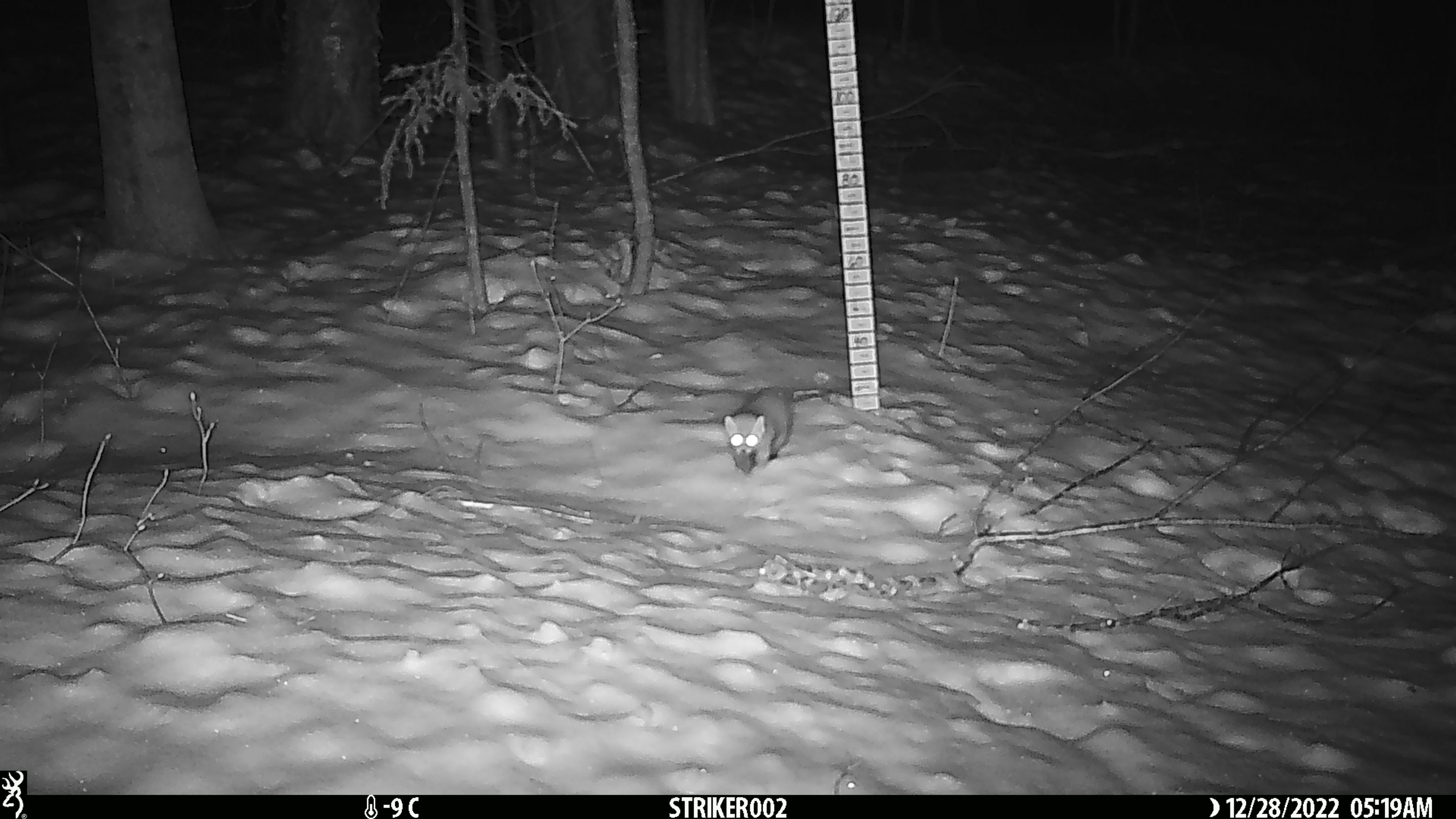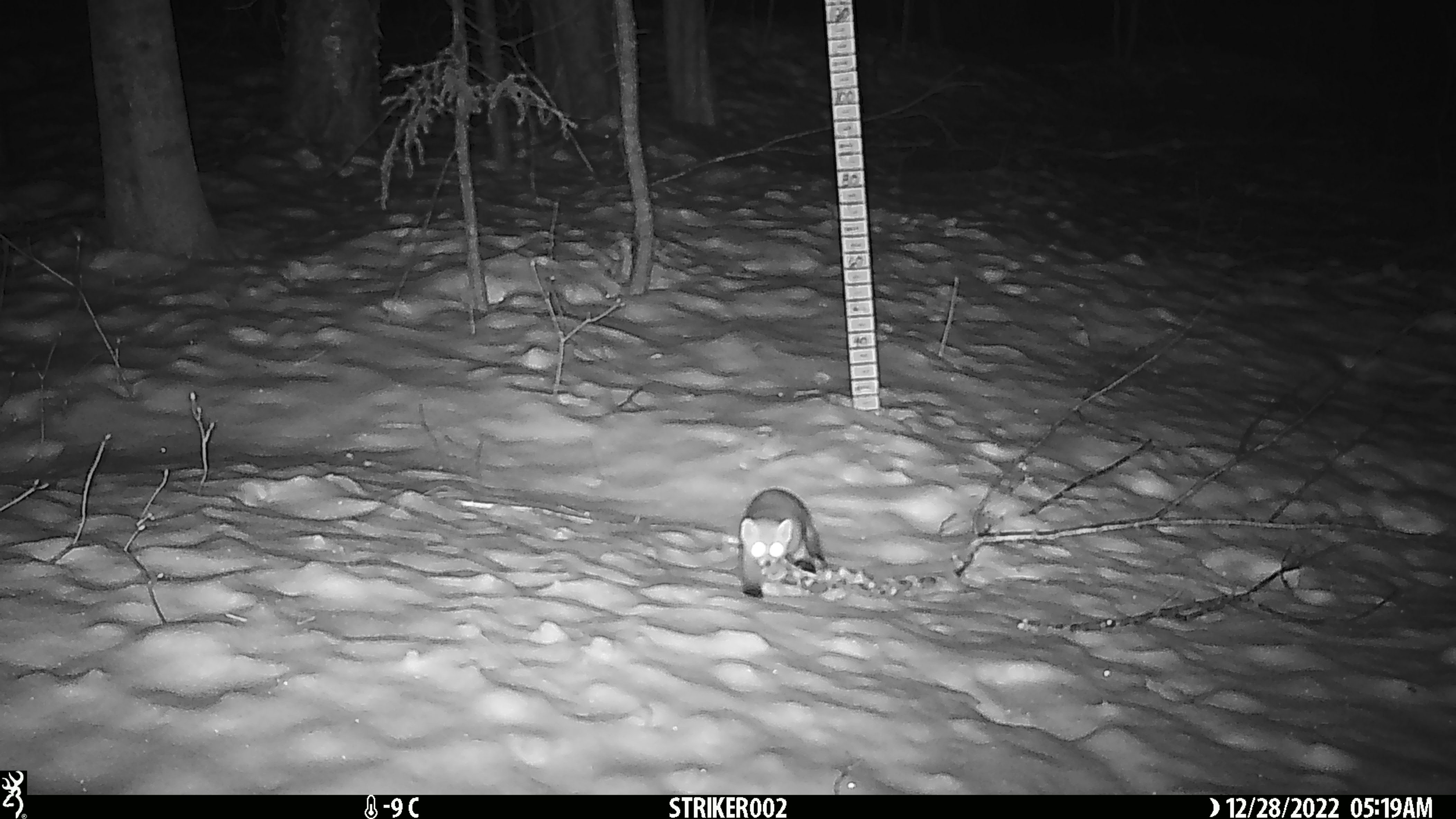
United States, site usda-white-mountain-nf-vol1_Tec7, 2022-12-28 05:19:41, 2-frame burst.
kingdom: Animalia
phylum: Chordata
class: Mammalia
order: Carnivora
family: Mustelidae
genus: Martes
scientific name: Martes americana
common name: american marten